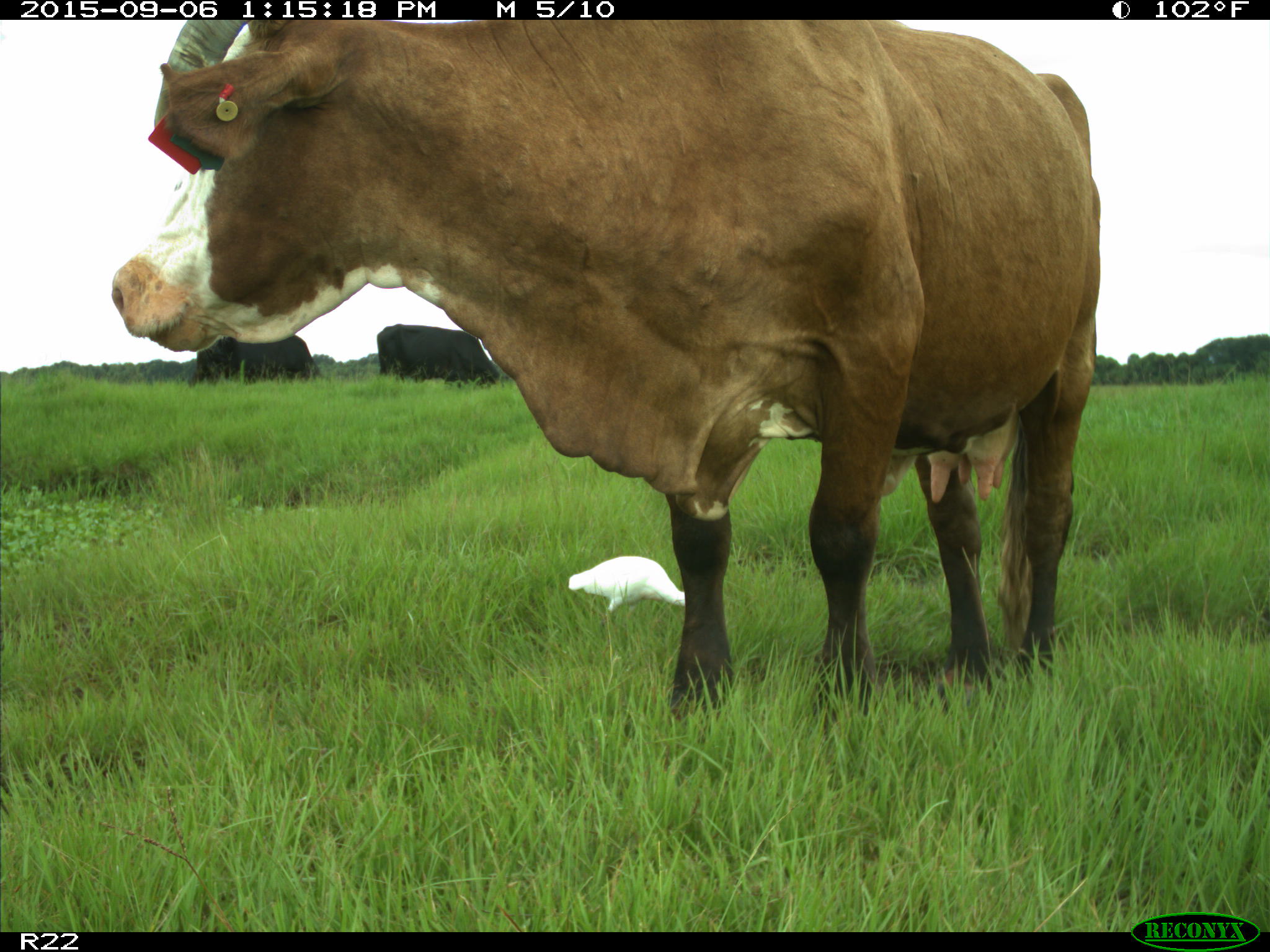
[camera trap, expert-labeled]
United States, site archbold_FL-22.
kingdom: Animalia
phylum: Chordata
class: Mammalia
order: Artiodactyla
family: Bovidae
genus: Bos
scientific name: Bos taurus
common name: domestic cow